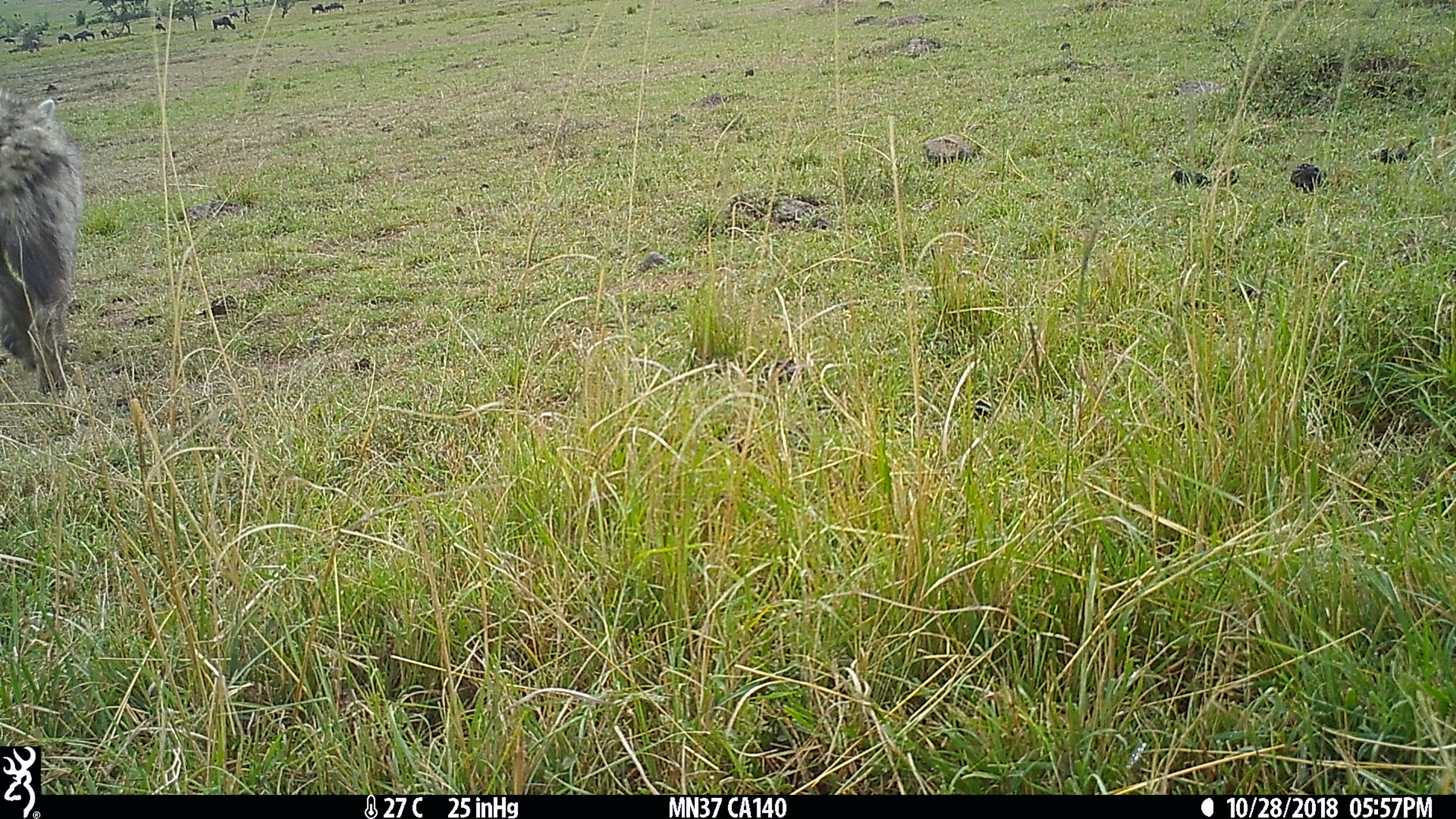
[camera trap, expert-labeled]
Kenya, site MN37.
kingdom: Animalia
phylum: Chordata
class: Mammalia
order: Carnivora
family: Hyaenidae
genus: Crocuta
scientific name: Crocuta crocuta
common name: spotted hyena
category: hyena spotted